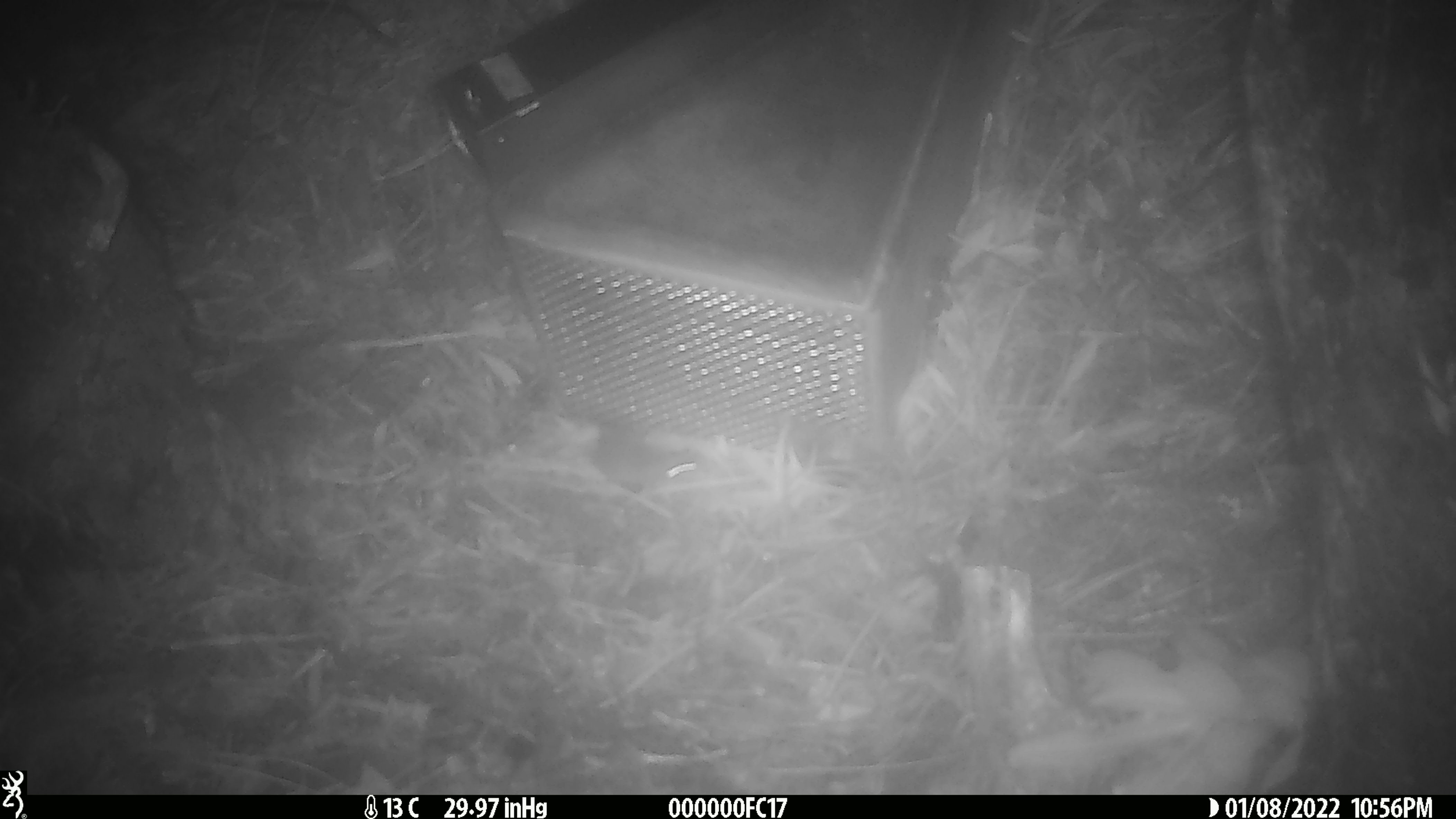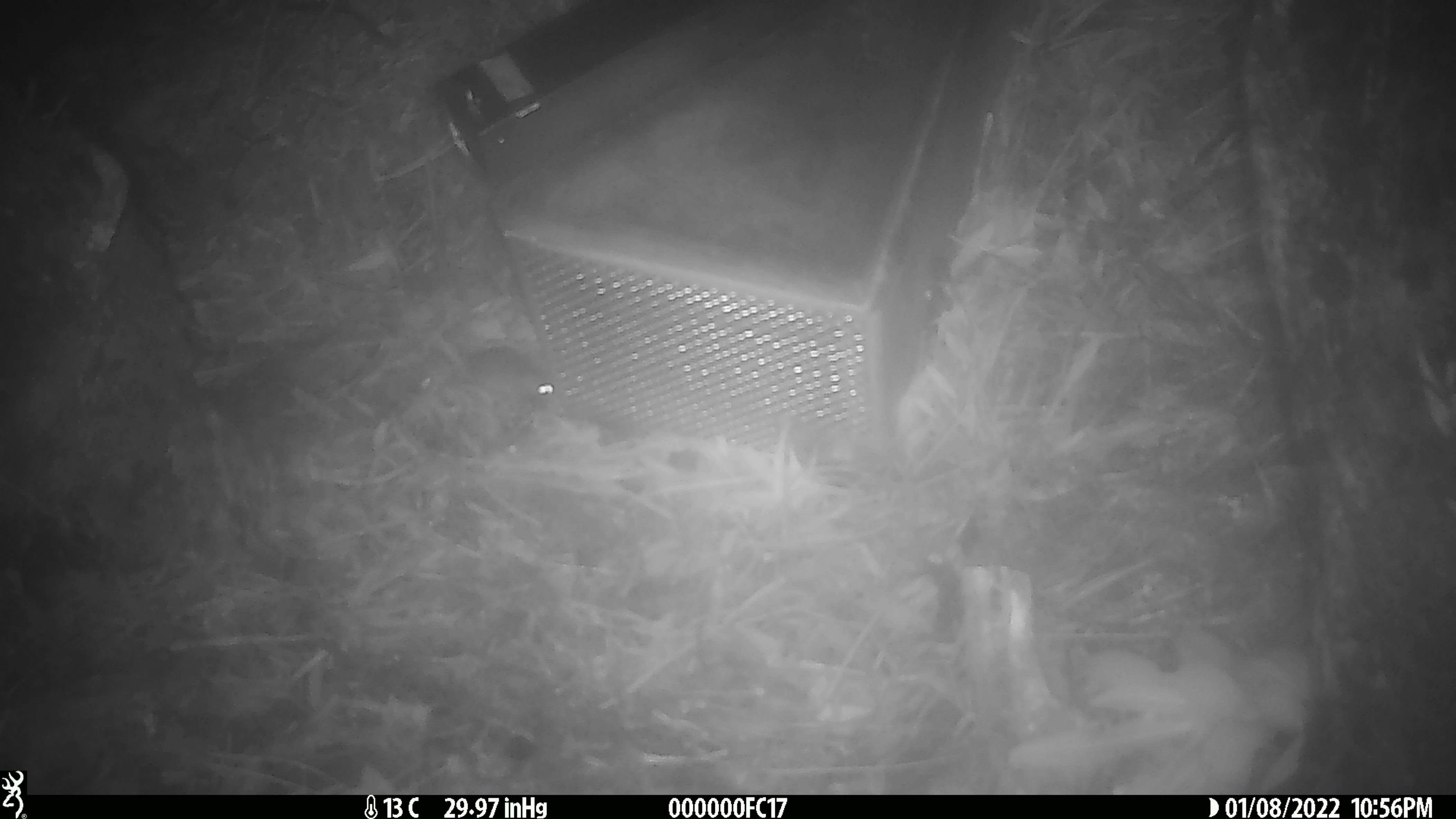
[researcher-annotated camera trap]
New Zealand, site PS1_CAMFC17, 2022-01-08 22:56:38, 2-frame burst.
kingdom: Animalia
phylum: Chordata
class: Mammalia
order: Rodentia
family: Muridae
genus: Mus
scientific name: Mus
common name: mouse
Mouse (Mus).